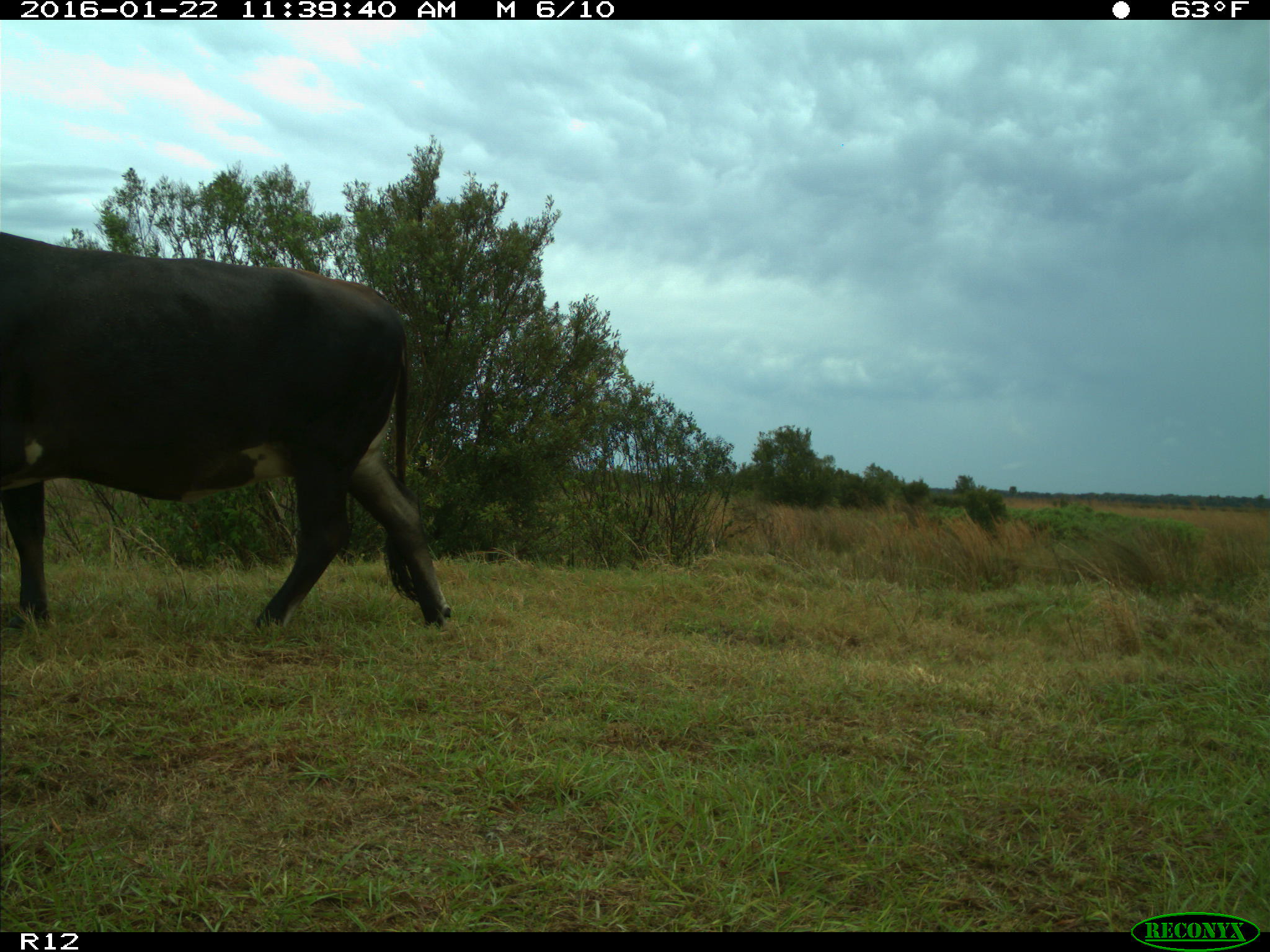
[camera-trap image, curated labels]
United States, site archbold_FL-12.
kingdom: Animalia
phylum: Chordata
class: Mammalia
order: Artiodactyla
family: Bovidae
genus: Bos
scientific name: Bos taurus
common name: domestic cow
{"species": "Bos taurus (domestic cow)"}